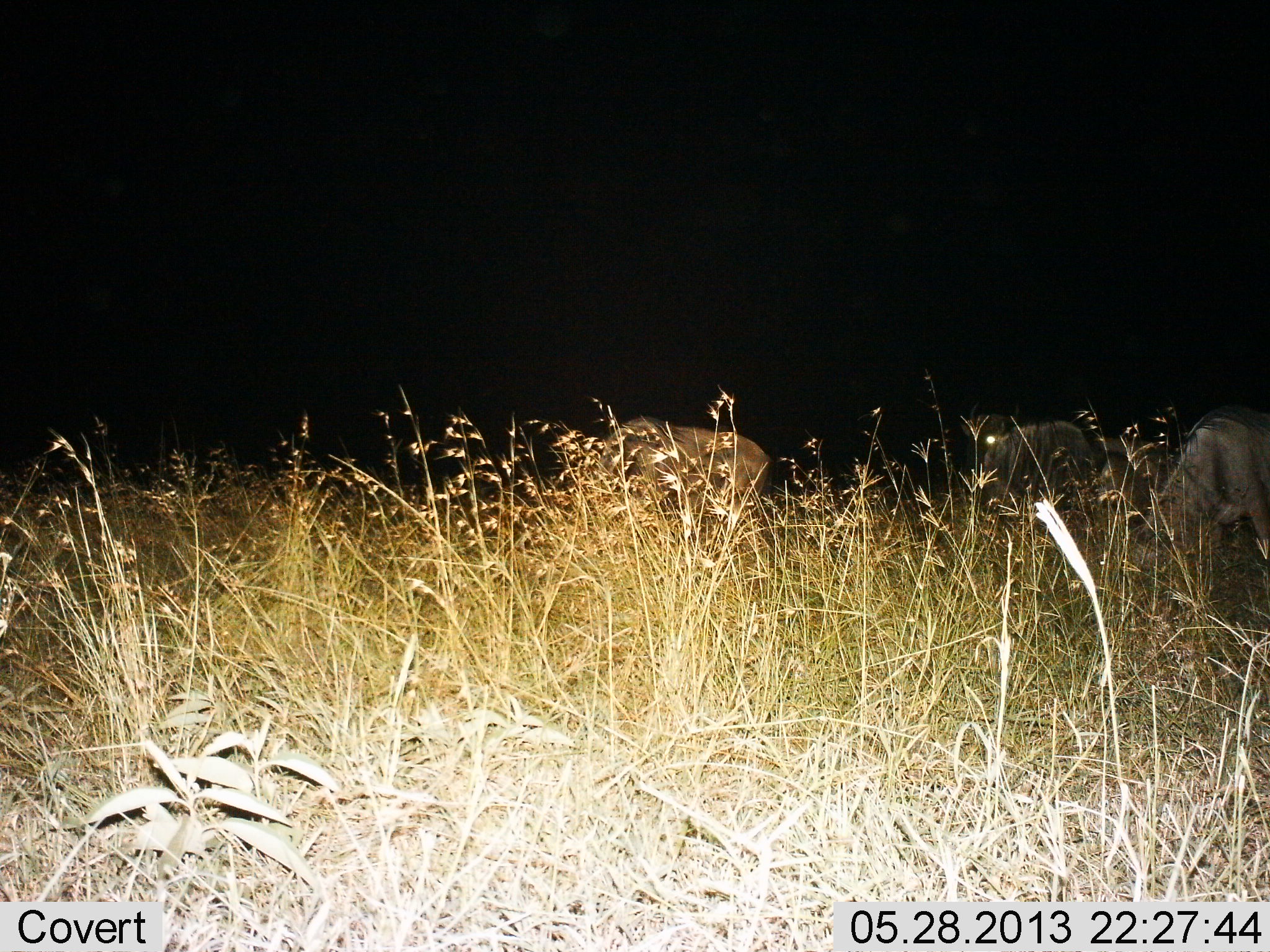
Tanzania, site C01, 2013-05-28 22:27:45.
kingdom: Animalia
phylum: Chordata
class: Mammalia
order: Artiodactyla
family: Bovidae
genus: Connochaetes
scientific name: Connochaetes taurinus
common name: blue wildebeest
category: wildebeest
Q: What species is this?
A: Wildebeest (blue wildebeest) (Connochaetes taurinus).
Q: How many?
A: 3.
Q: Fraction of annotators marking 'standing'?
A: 53%.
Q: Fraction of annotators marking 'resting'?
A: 0%.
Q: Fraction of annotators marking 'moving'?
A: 0%.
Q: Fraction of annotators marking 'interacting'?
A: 0%.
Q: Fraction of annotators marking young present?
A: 0%.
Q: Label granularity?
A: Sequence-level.